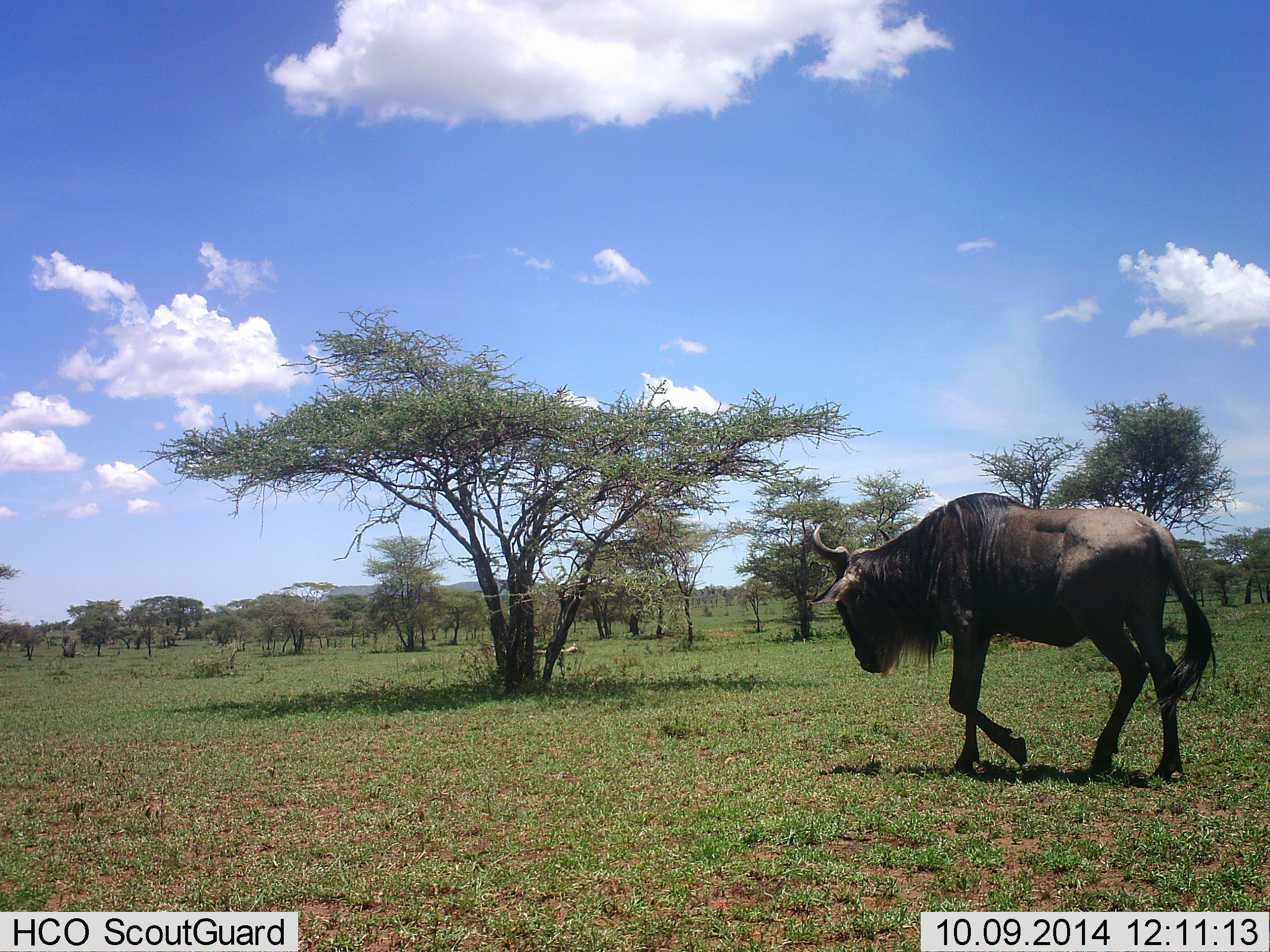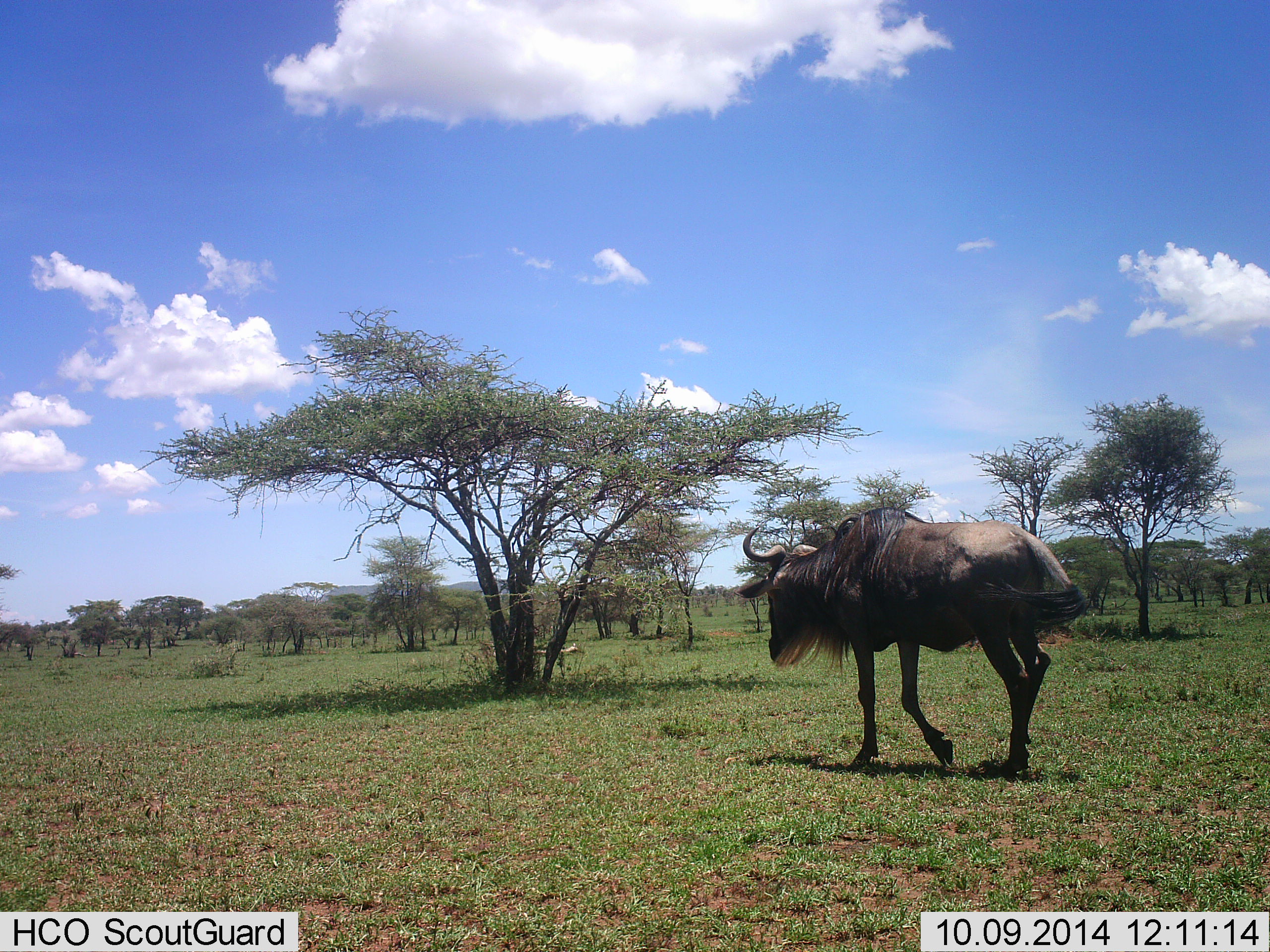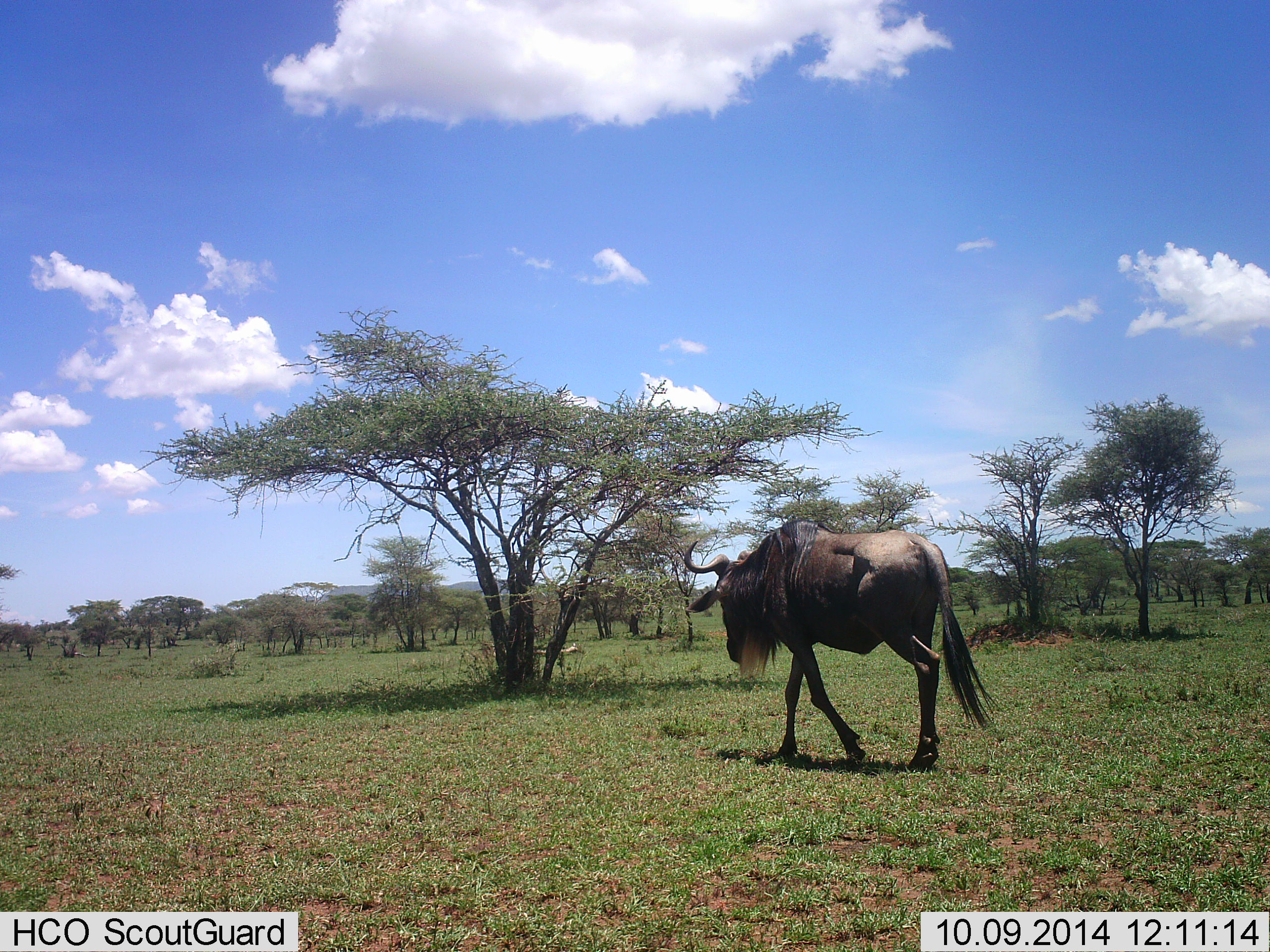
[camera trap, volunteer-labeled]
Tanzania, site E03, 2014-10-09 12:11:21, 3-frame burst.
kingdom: Animalia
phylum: Chordata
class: Mammalia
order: Artiodactyla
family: Bovidae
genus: Connochaetes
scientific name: Connochaetes taurinus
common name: blue wildebeest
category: wildebeest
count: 1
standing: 0%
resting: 0%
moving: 100%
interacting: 0%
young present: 0%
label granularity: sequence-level